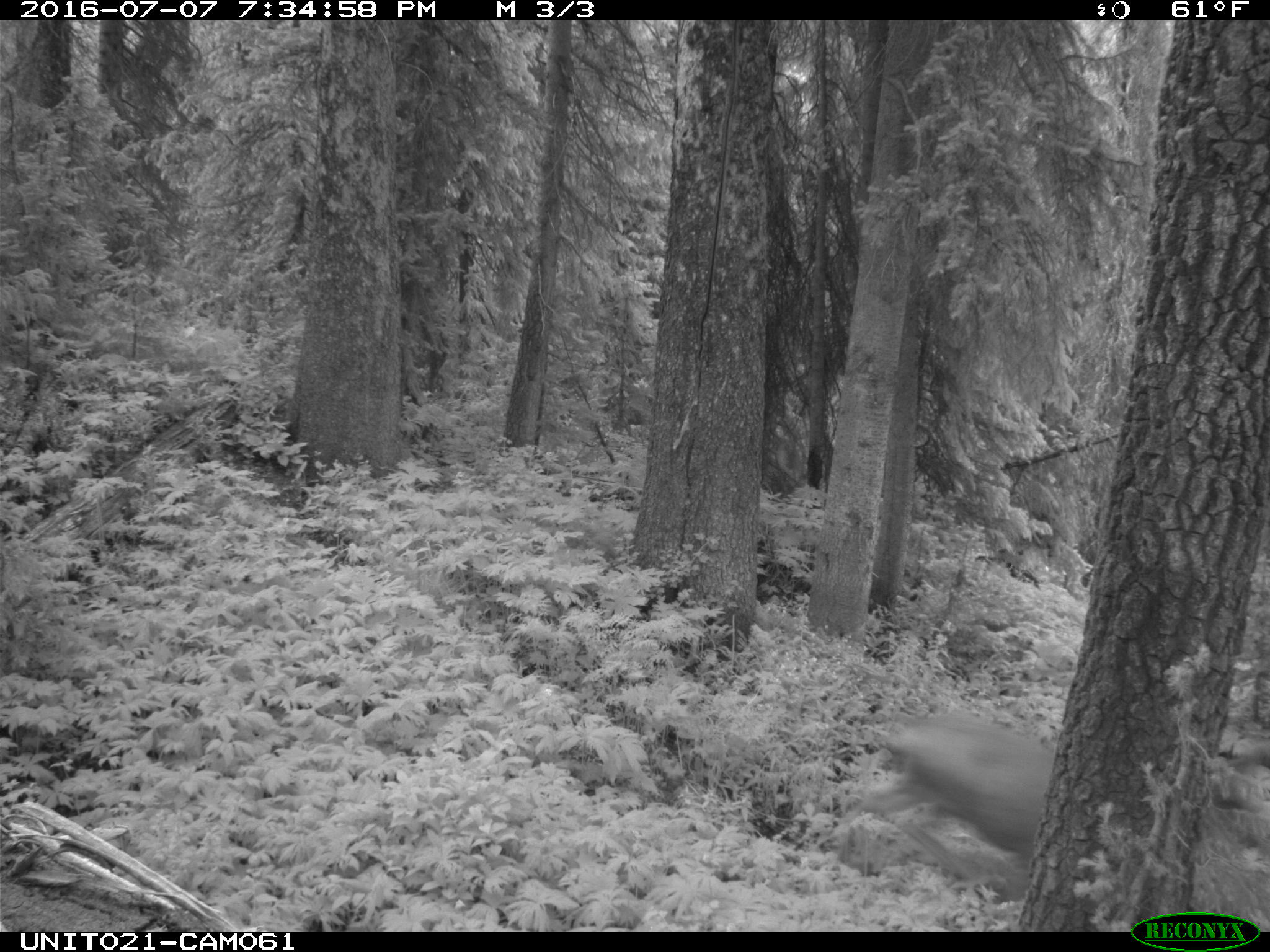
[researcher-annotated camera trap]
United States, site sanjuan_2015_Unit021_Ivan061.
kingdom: Animalia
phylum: Chordata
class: Mammalia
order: Artiodactyla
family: Cervidae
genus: Odocoileus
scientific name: Odocoileus hemionus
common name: mule deer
Odocoileus hemionus (mule deer).